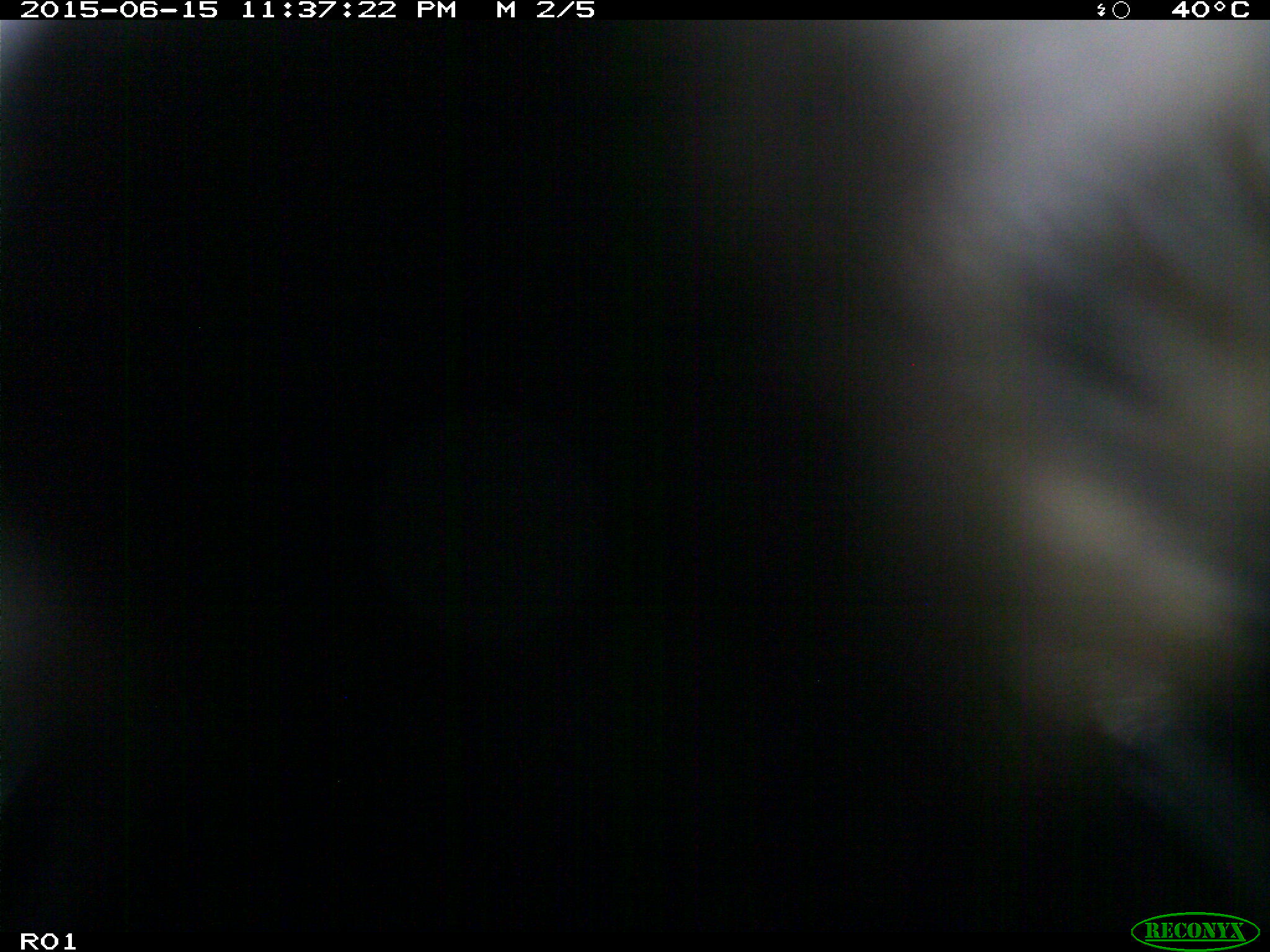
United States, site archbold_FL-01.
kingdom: Animalia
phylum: Chordata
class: Mammalia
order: Artiodactyla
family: Bovidae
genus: Bos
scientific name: Bos taurus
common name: domestic cow